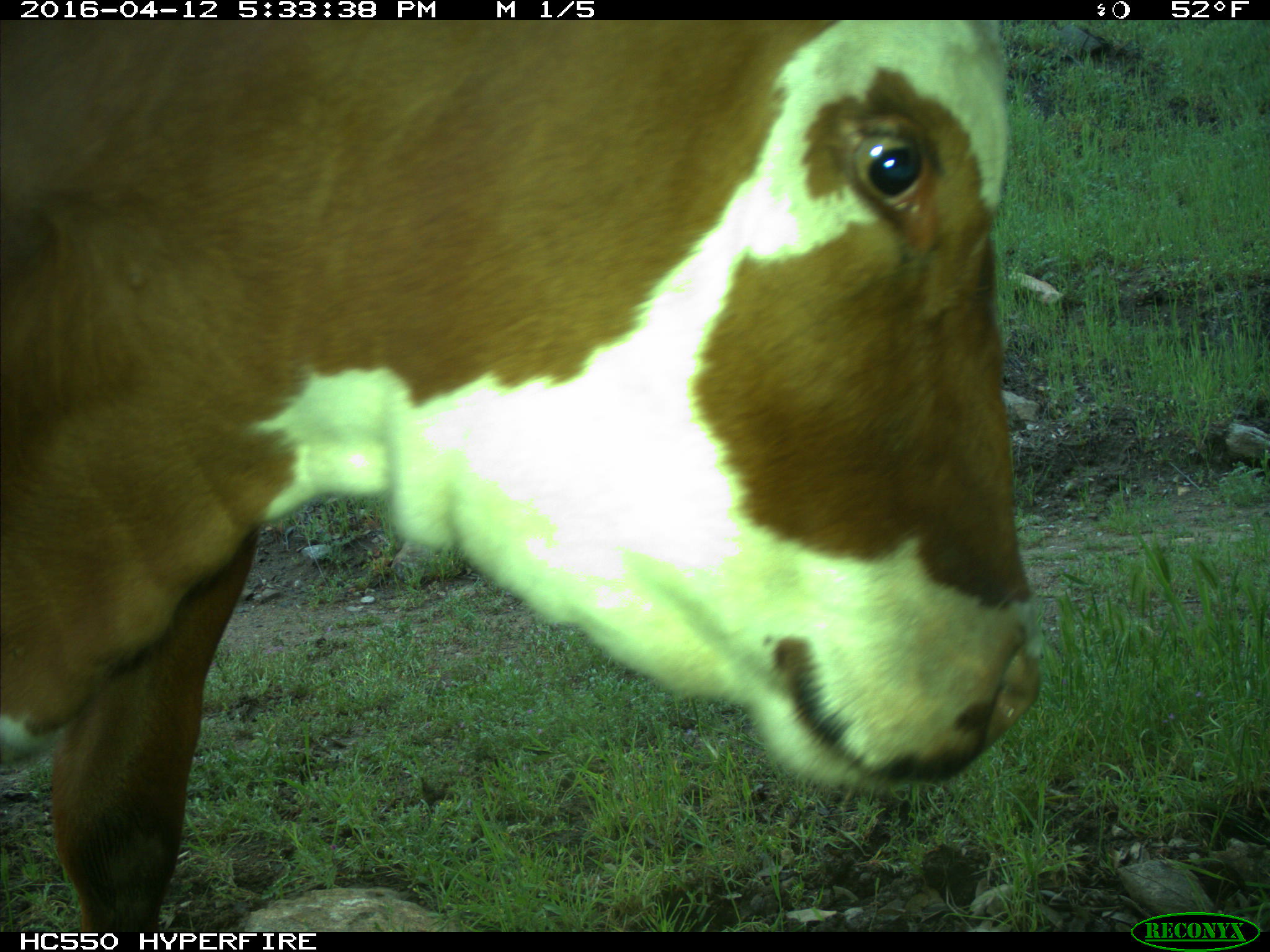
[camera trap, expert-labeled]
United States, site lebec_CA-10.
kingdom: Animalia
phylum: Chordata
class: Mammalia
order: Artiodactyla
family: Bovidae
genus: Bos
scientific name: Bos taurus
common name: domestic cow